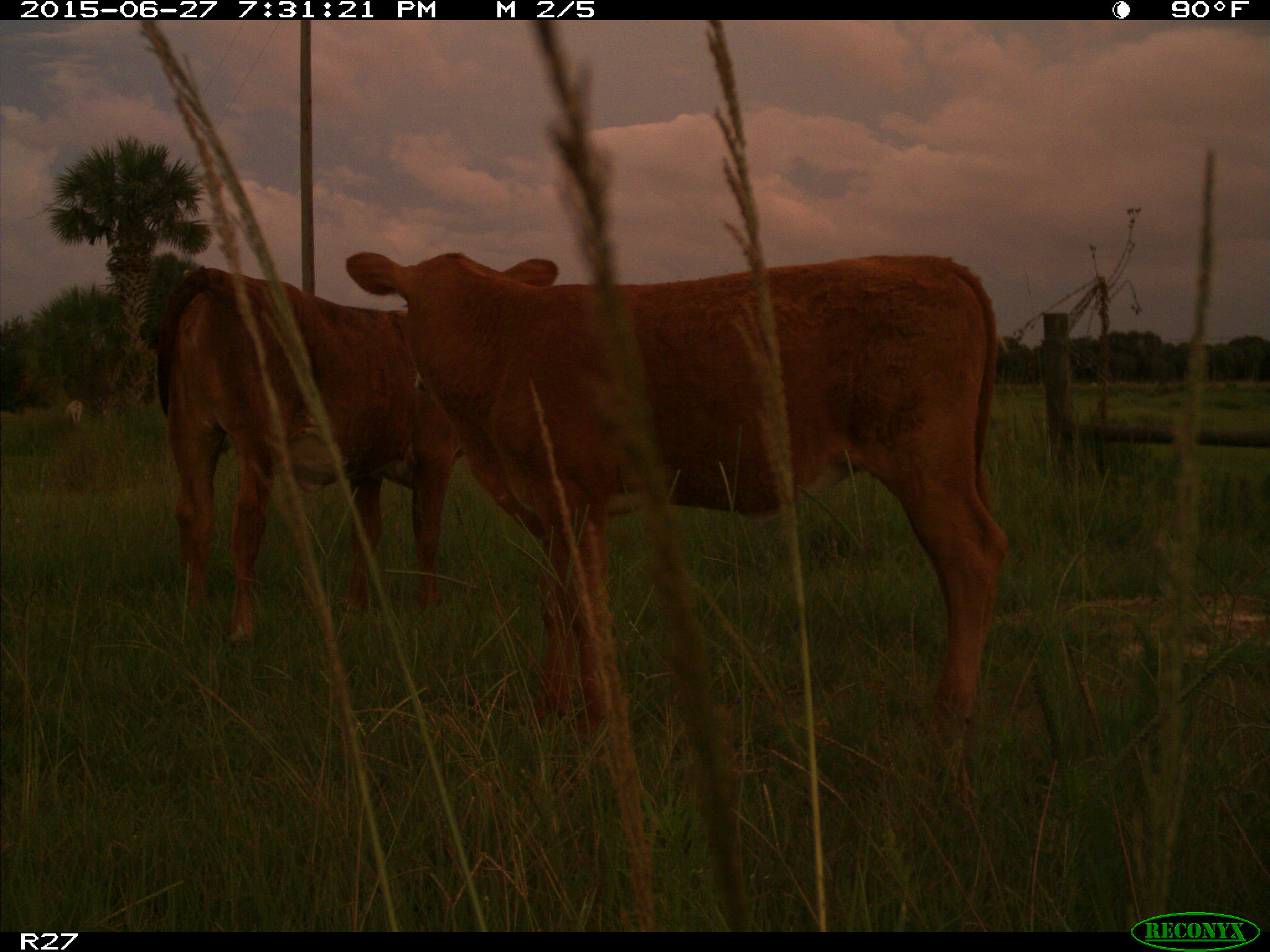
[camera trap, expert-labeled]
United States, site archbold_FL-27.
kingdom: Animalia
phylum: Chordata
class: Mammalia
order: Artiodactyla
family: Bovidae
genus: Bos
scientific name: Bos taurus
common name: domestic cow